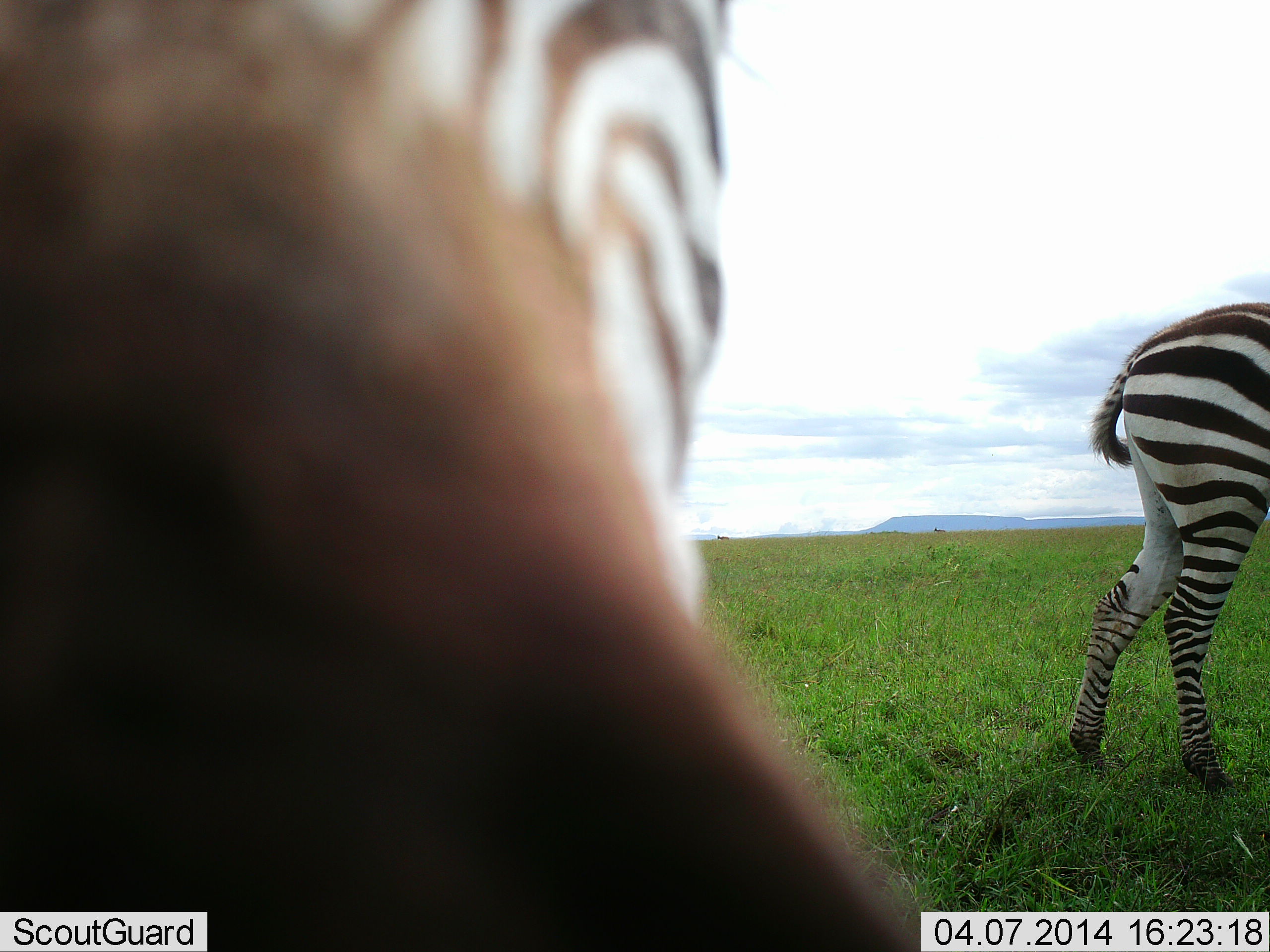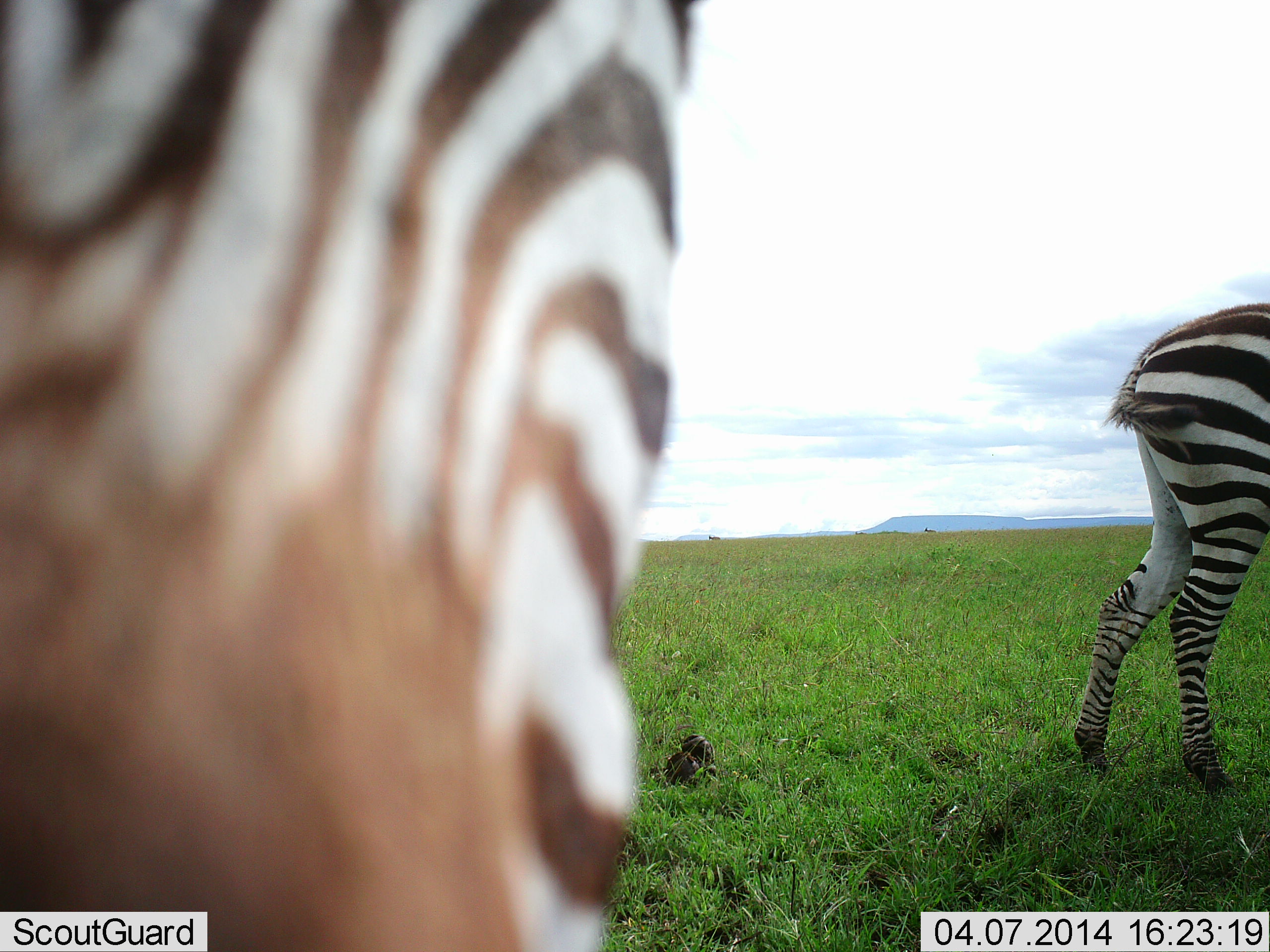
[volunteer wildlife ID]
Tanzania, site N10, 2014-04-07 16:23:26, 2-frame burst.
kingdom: Animalia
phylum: Chordata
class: Mammalia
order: Perissodactyla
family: Equidae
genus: Equus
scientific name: Equus quagga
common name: plains zebra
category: zebra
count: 2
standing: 66%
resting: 5%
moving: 23%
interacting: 23%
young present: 0%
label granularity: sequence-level